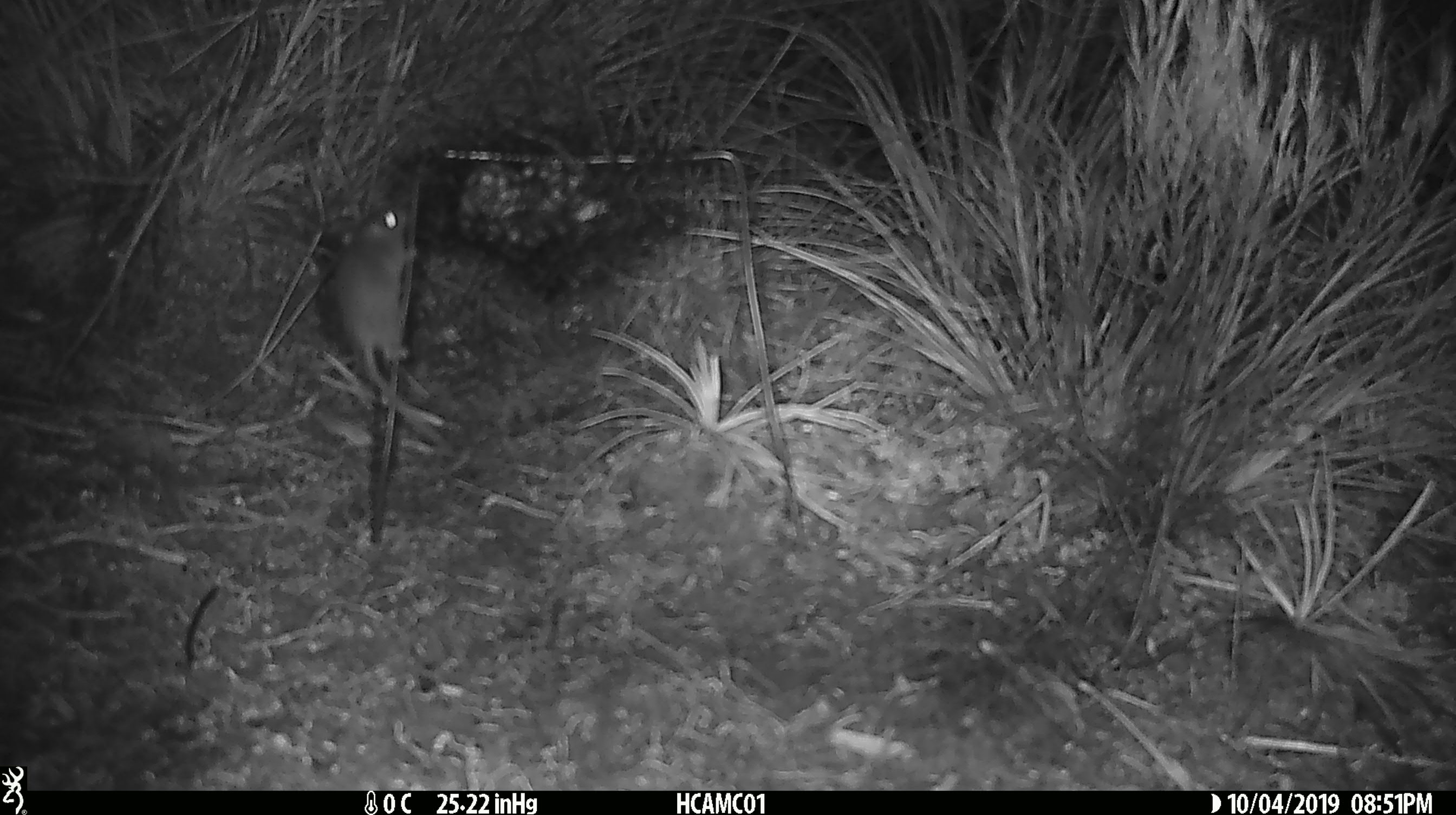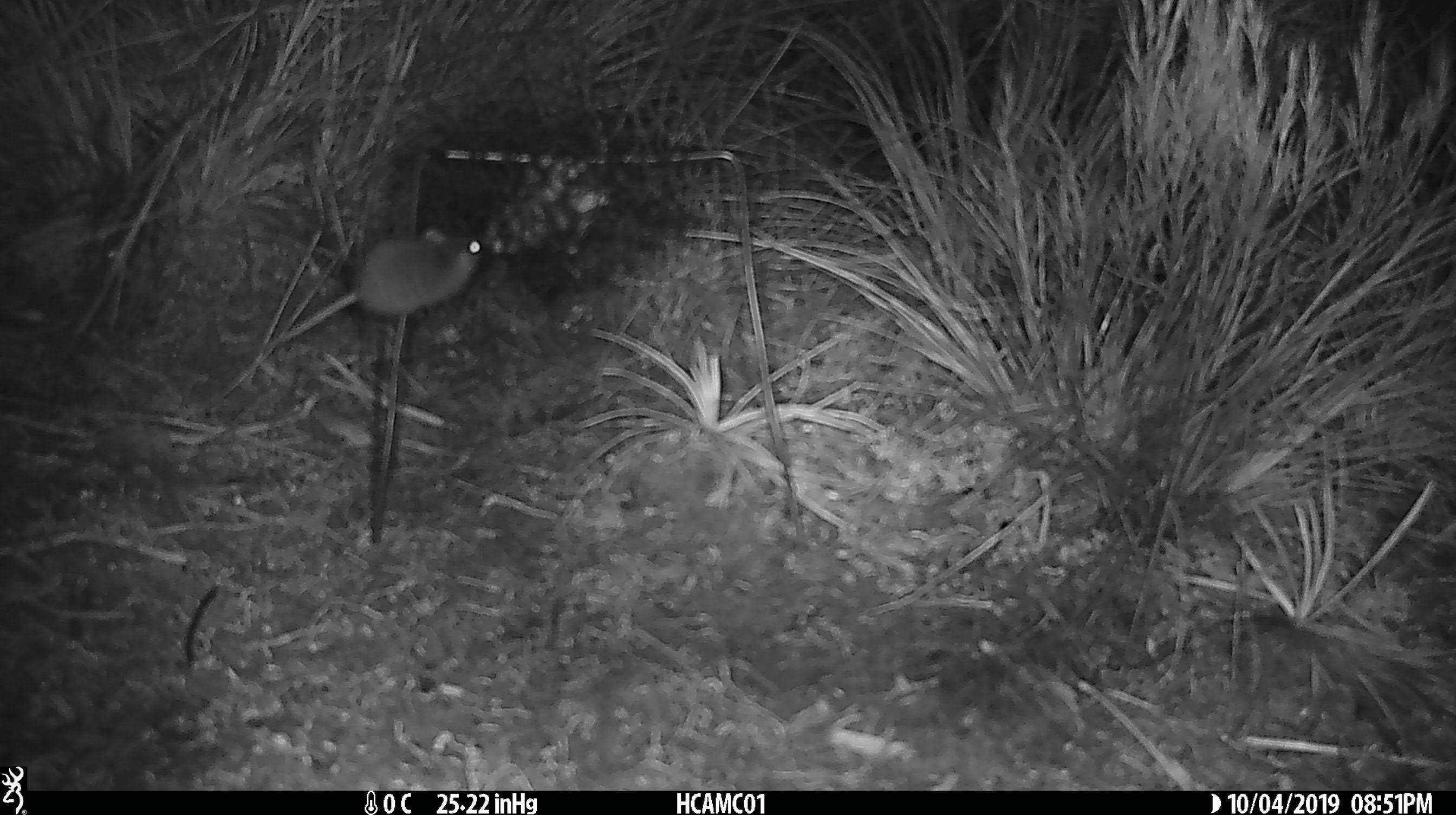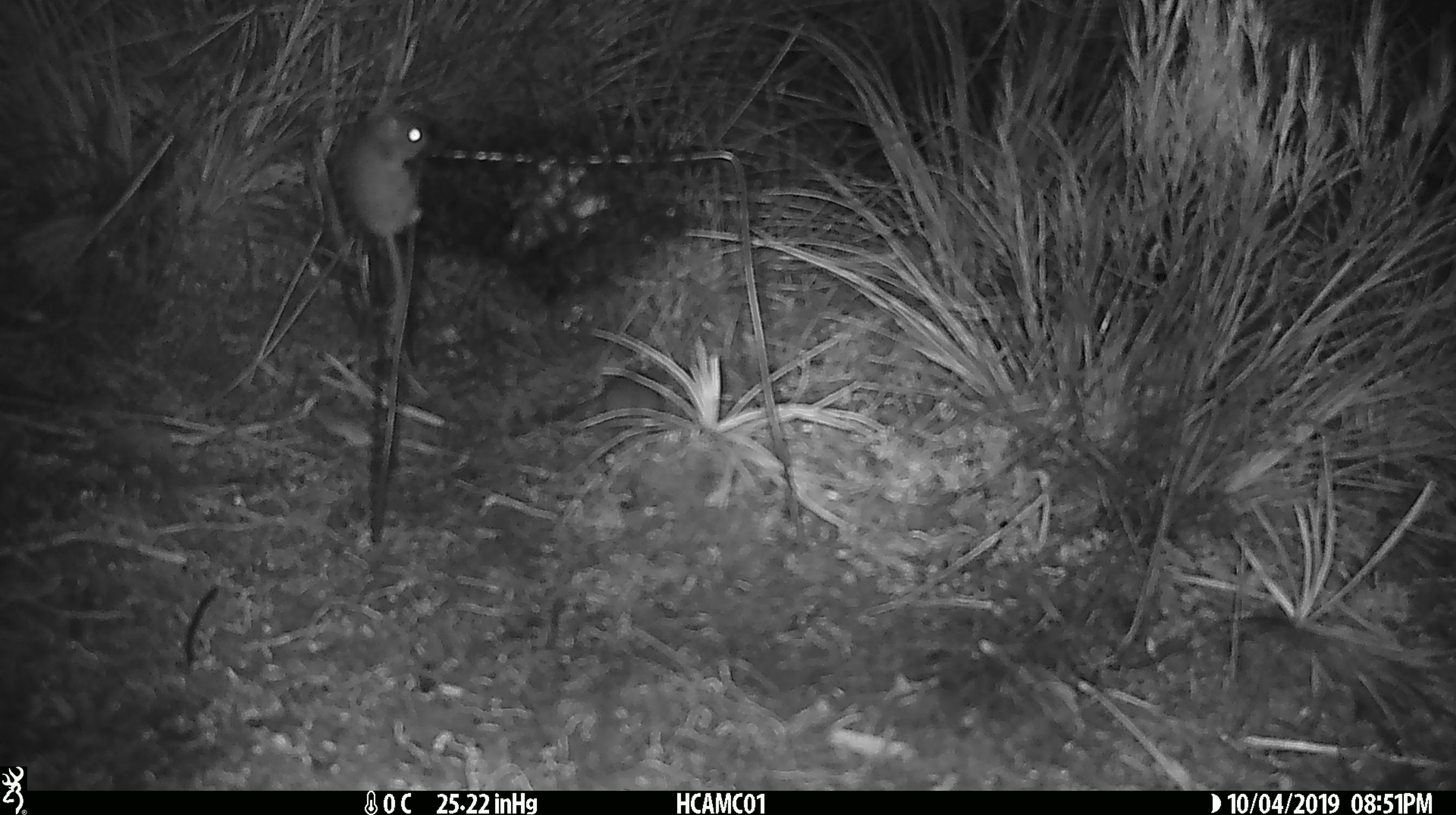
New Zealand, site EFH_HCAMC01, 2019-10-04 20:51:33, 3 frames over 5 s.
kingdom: Animalia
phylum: Chordata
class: Mammalia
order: Rodentia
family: Muridae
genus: Mus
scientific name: Mus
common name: mouse